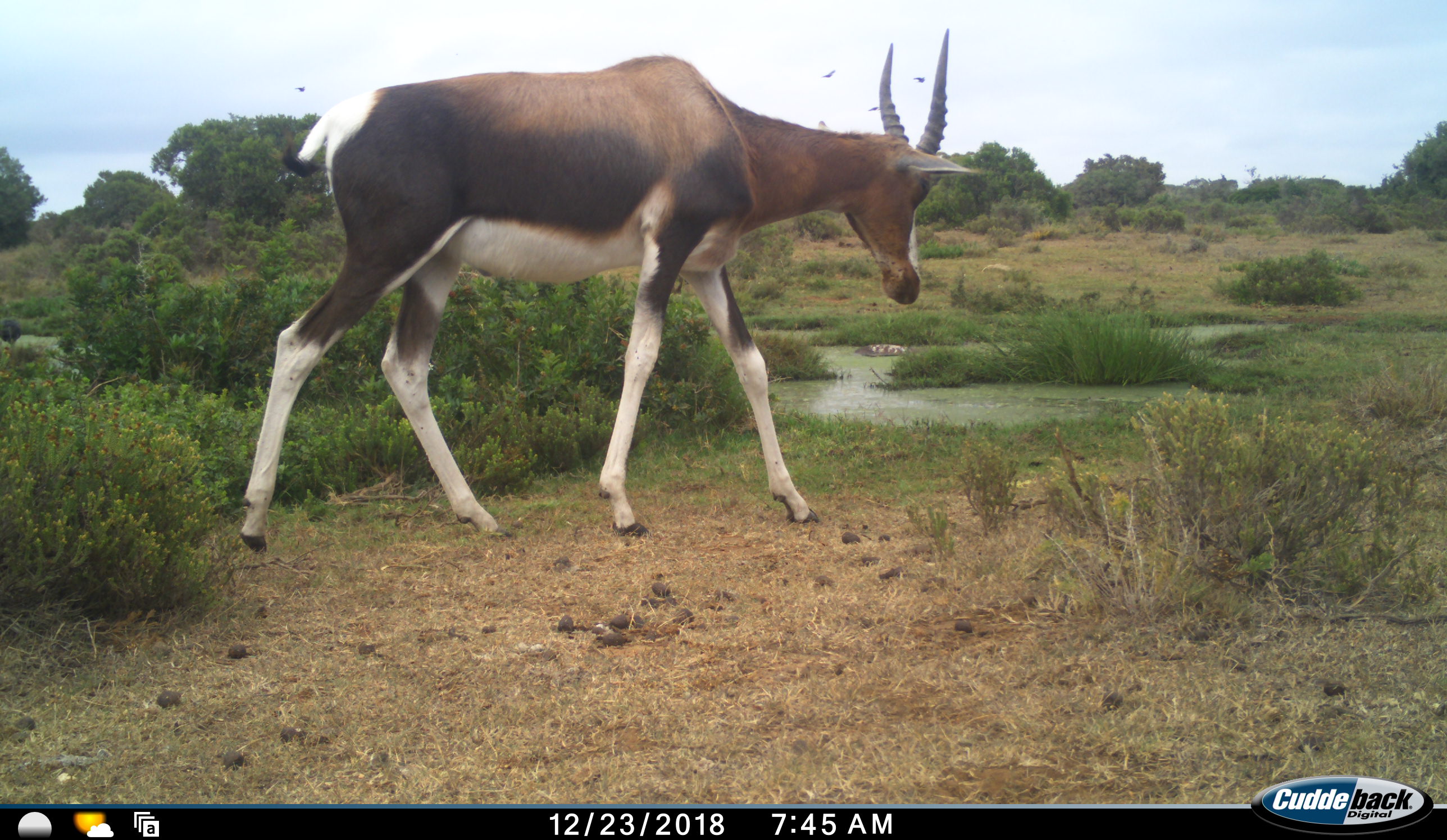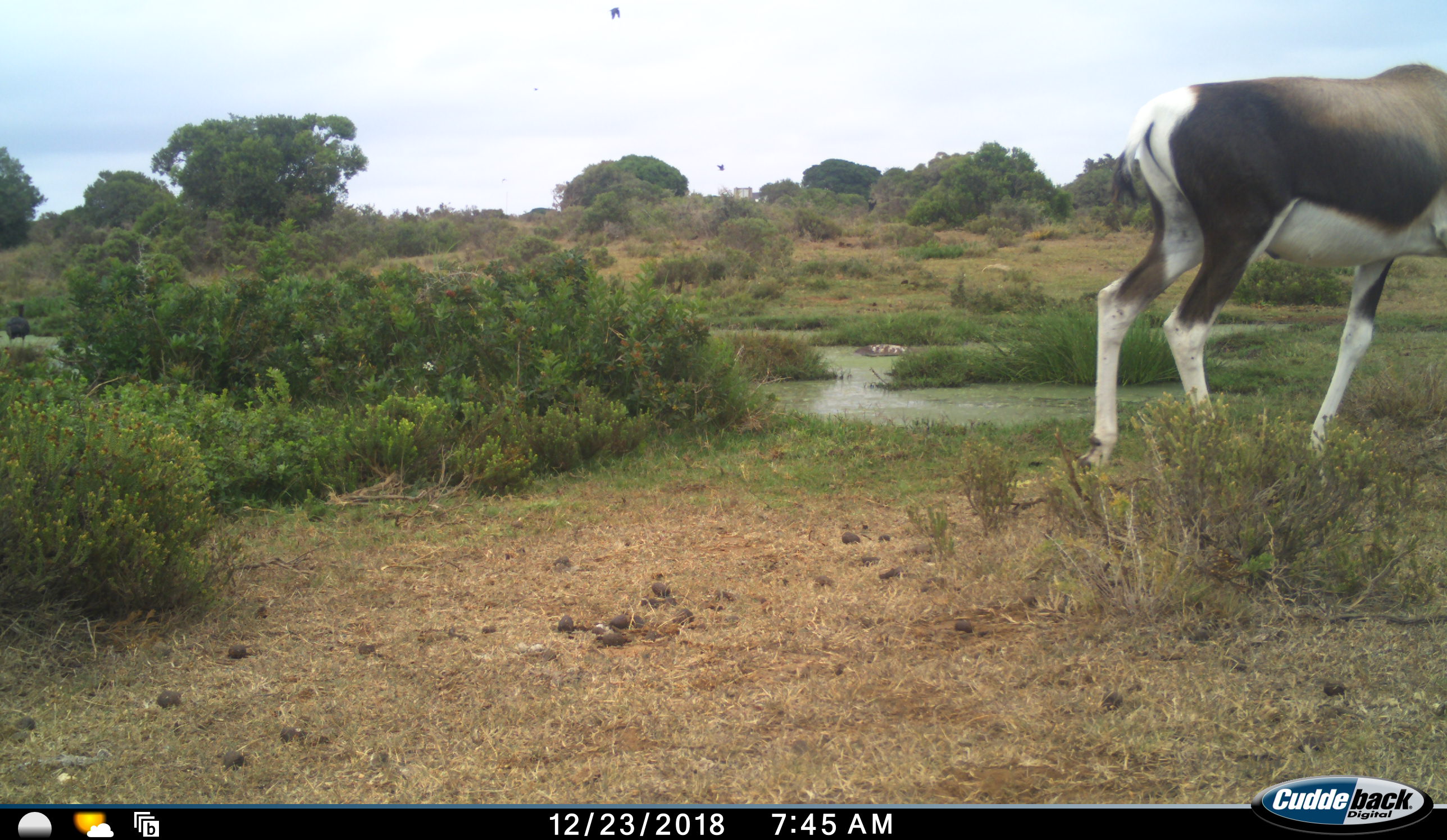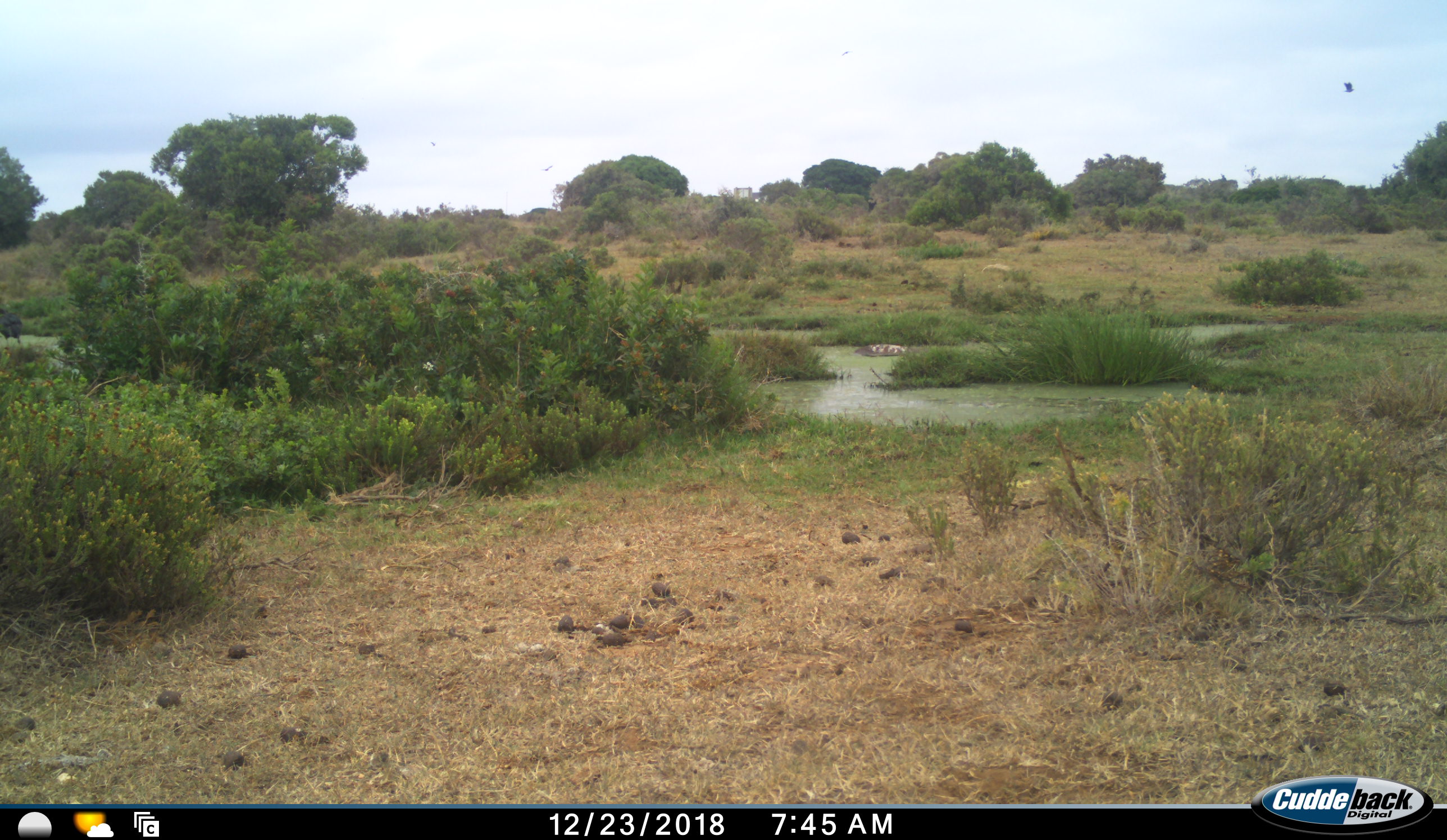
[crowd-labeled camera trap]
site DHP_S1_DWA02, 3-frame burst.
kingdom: Animalia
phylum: Chordata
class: Aves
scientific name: Aves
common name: bird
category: birdother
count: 3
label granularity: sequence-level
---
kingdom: Animalia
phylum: Chordata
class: Mammalia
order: Artiodactyla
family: Bovidae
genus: Damaliscus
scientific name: Damaliscus pygargus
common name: bontebok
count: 1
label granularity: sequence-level